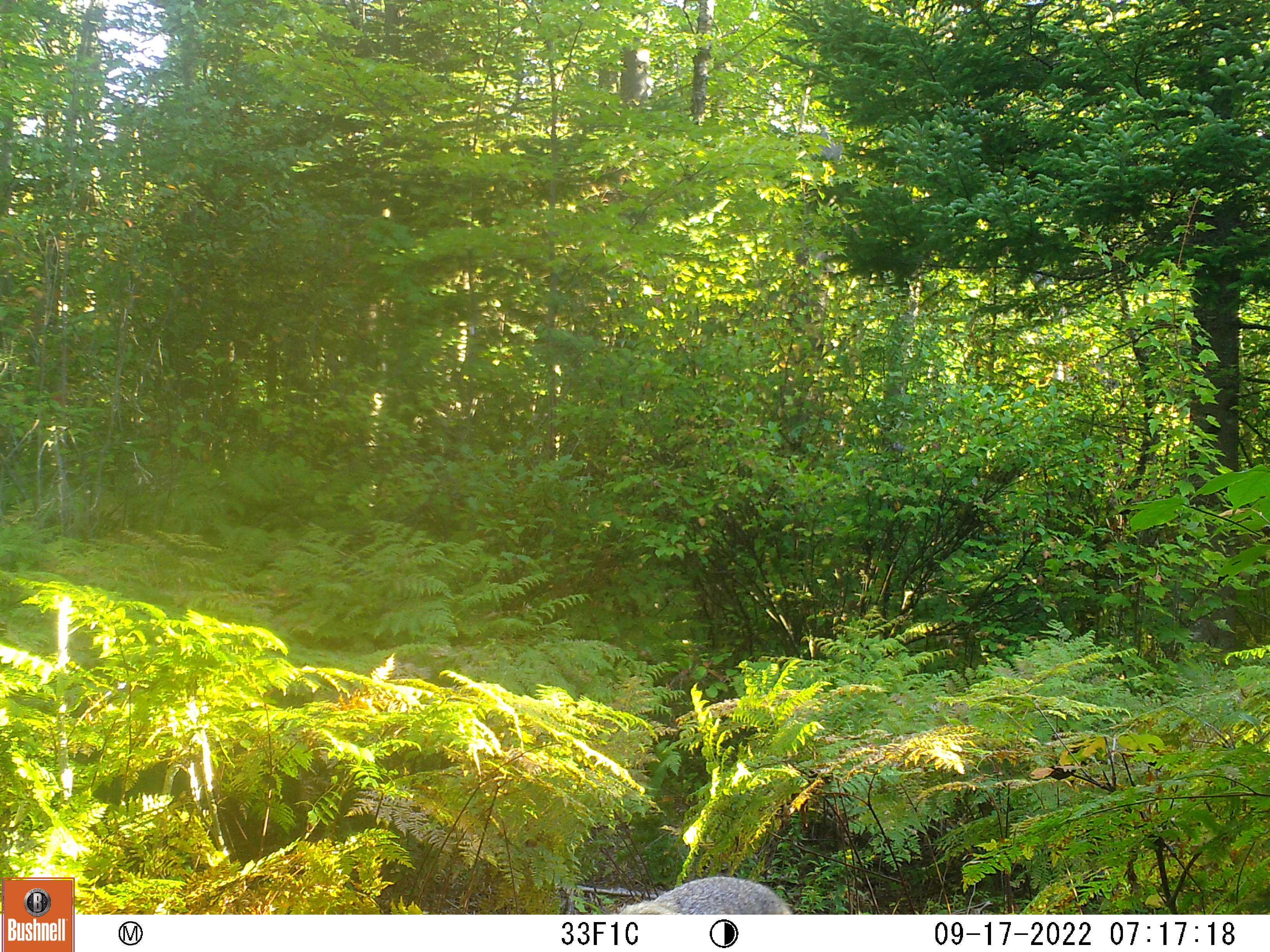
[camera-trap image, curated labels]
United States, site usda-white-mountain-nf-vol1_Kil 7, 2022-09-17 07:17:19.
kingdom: Animalia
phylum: Chordata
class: Mammalia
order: Carnivora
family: Canidae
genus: Canis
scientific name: Canis latrans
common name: coyote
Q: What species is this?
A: Coyote (Canis latrans).